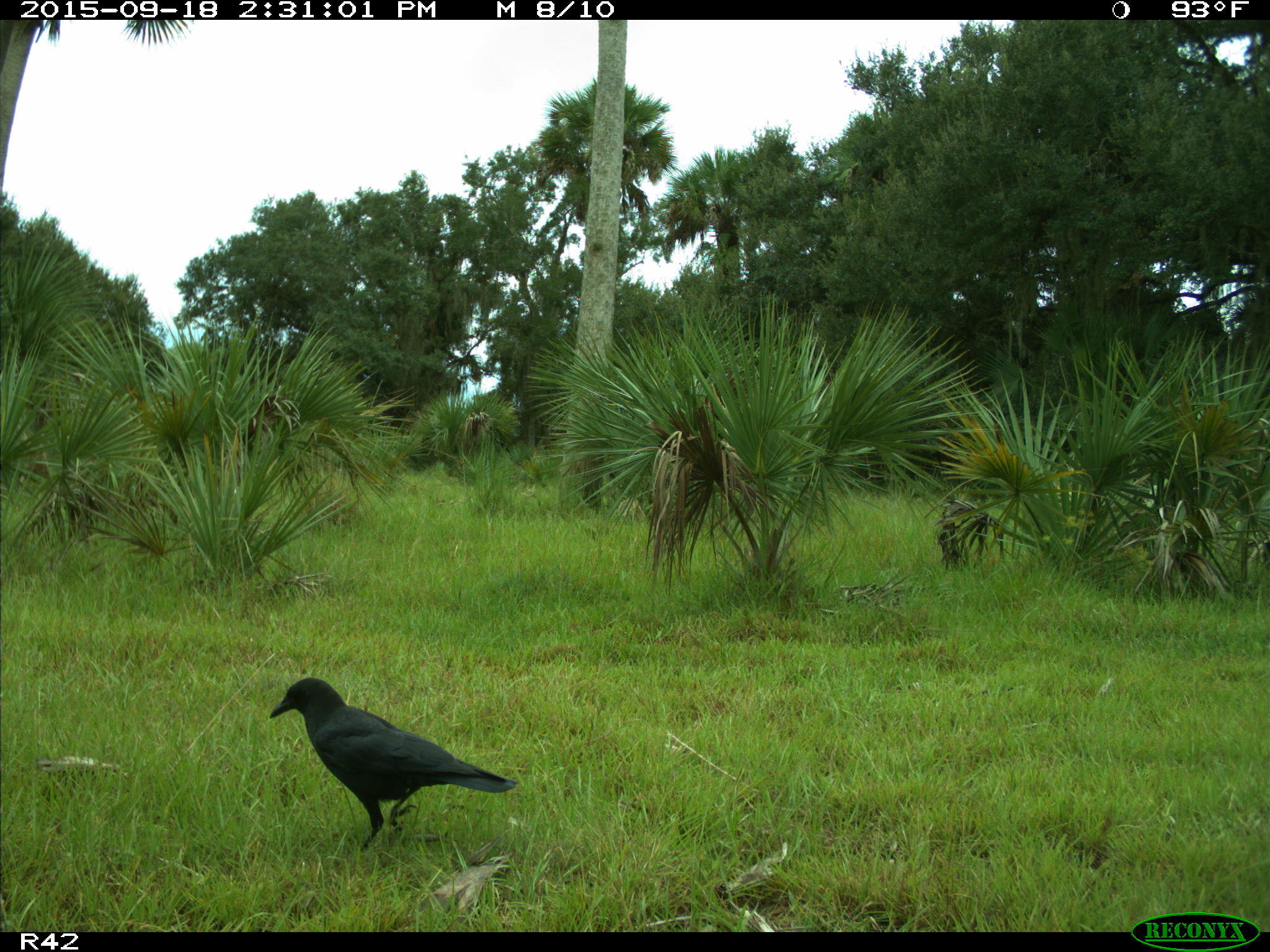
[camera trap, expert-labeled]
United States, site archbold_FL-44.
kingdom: Animalia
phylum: Chordata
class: Aves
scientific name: Aves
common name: birds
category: unidentified bird